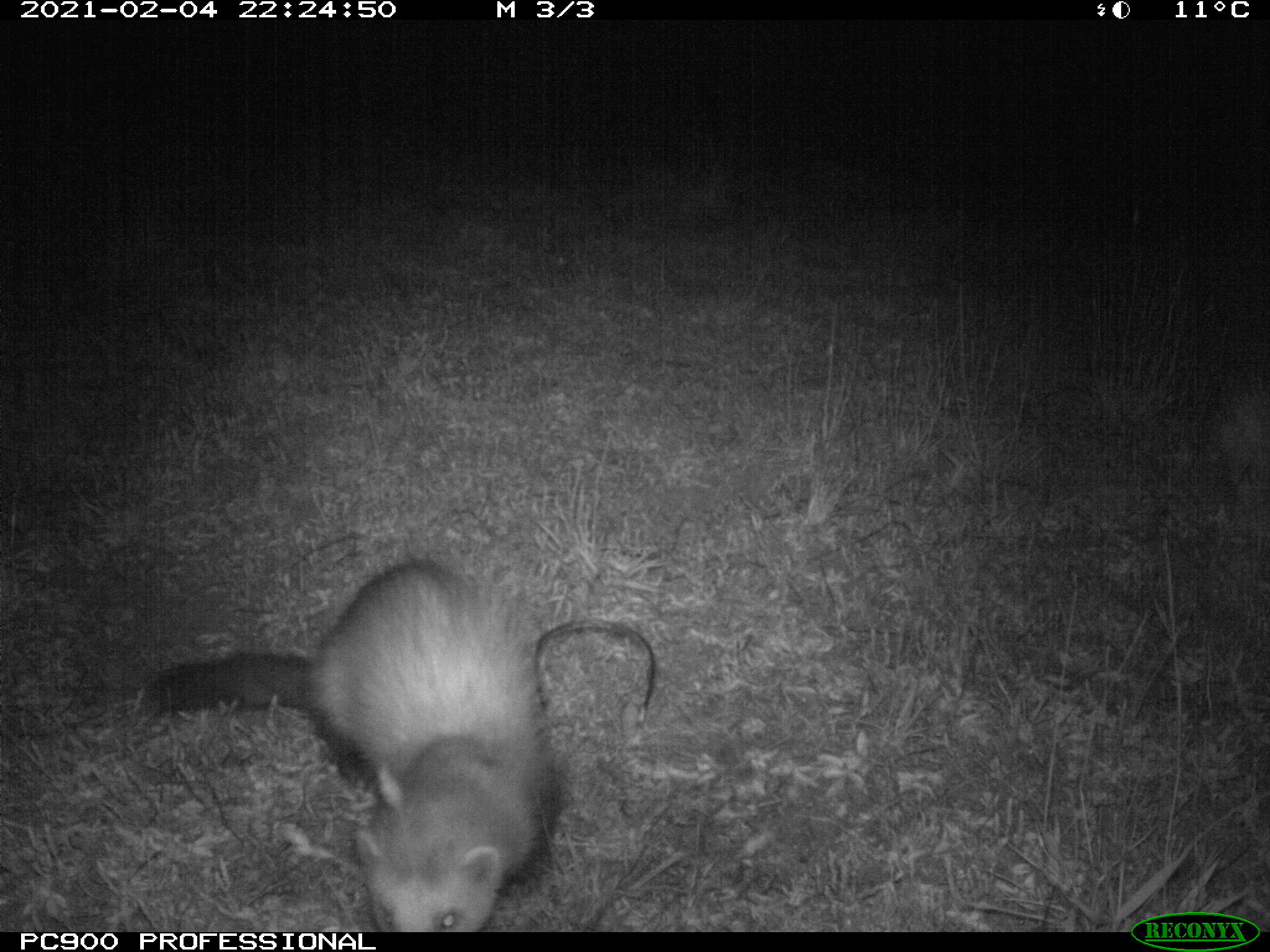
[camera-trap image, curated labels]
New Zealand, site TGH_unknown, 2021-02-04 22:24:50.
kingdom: Animalia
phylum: Chordata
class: Mammalia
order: Carnivora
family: Mustelidae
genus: Mustela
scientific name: Mustela furo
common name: ferret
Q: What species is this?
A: Ferret (Mustela furo).